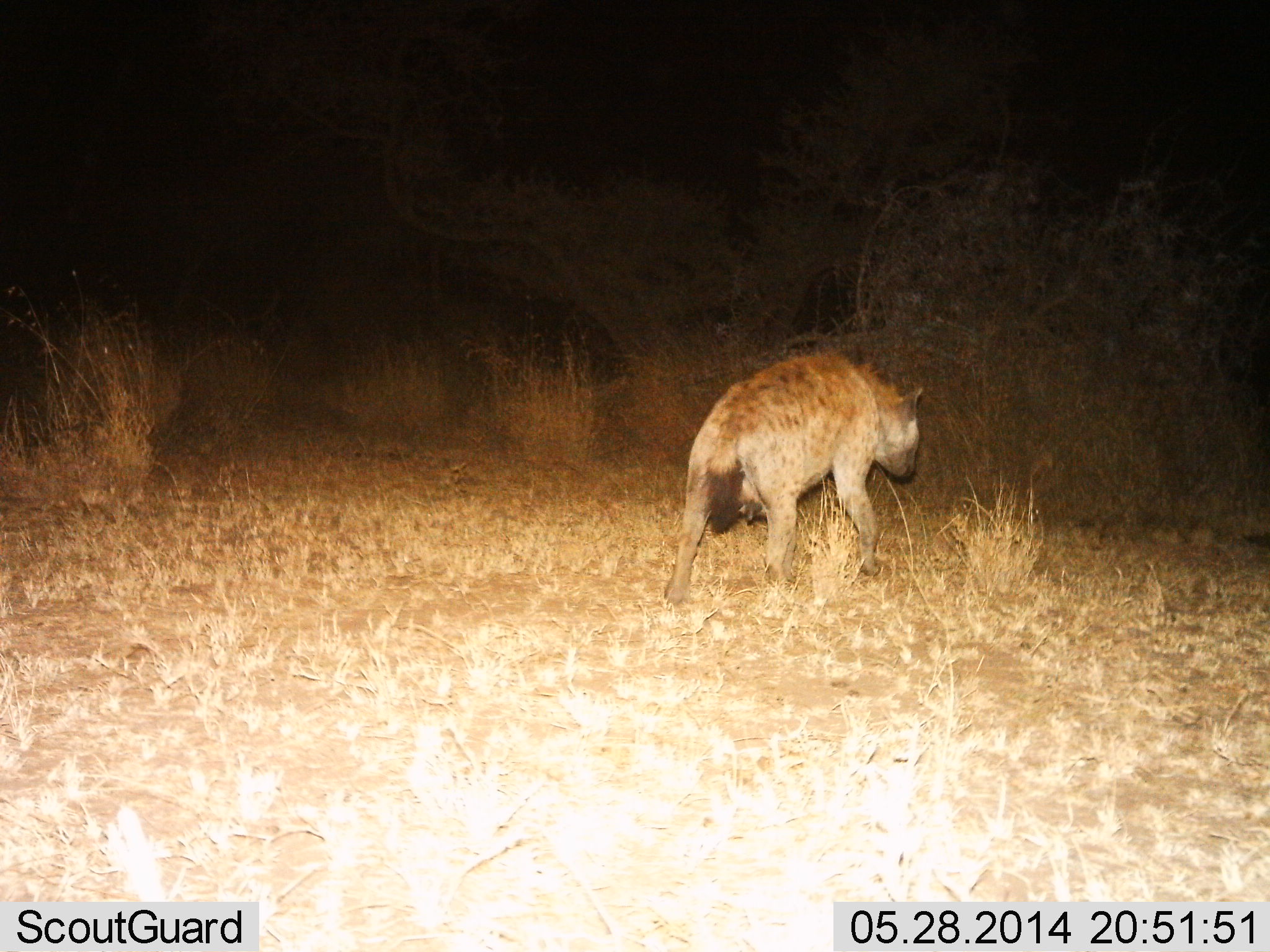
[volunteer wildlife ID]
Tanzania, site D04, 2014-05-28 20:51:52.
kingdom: Animalia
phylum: Chordata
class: Mammalia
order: Carnivora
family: Hyaenidae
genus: Crocuta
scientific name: Crocuta crocuta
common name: spotted hyena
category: hyenaspotted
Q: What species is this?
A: Hyenaspotted (spotted hyena) (Crocuta crocuta).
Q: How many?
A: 1.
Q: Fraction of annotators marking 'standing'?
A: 10%.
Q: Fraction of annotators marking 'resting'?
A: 0%.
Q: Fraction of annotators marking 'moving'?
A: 90%.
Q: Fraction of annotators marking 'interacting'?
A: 0%.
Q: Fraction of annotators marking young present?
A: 0%.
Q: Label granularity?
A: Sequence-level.